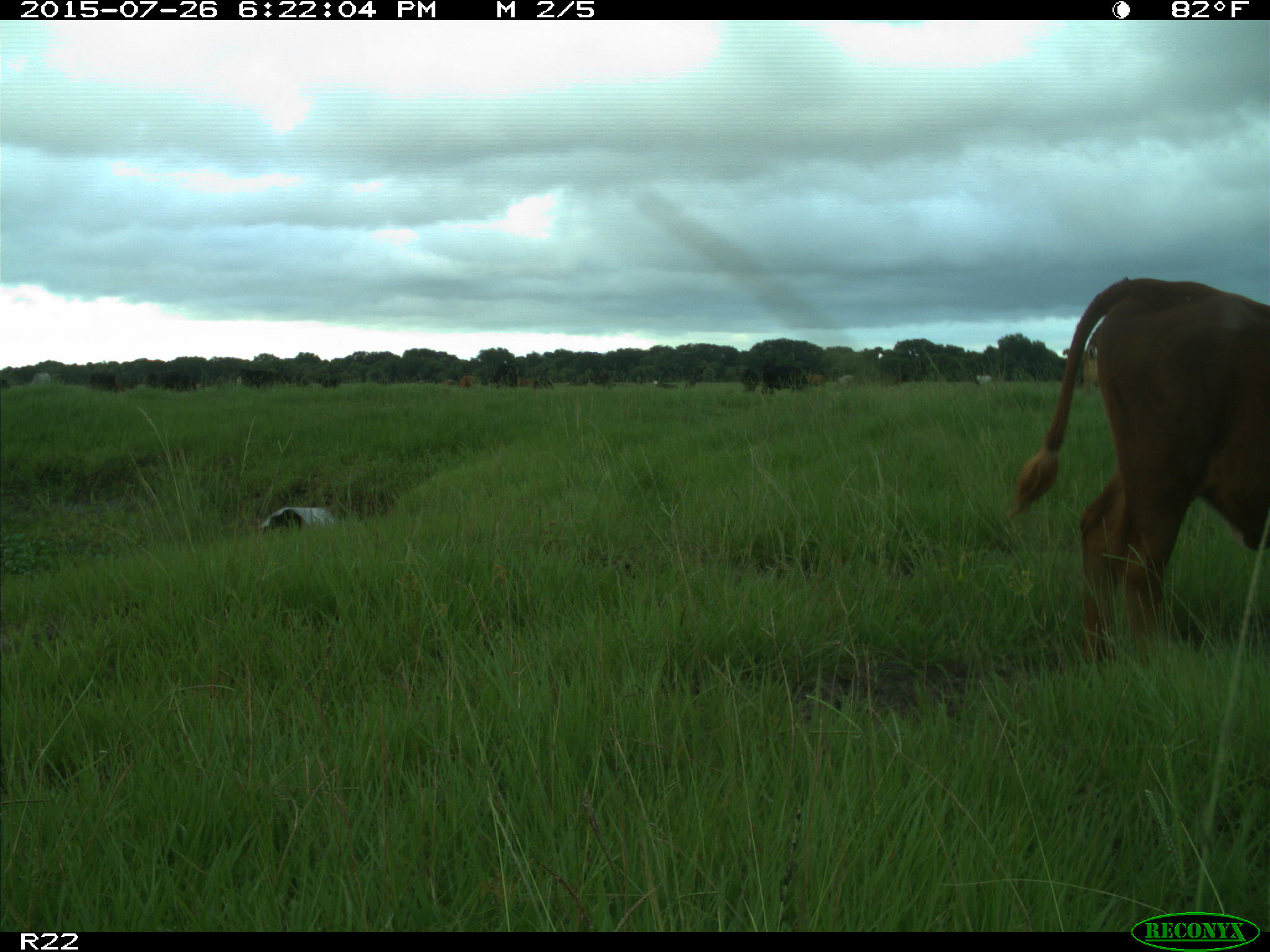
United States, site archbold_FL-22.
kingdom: Animalia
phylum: Chordata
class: Mammalia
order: Artiodactyla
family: Bovidae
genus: Bos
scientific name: Bos taurus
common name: domestic cow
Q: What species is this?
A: Bos taurus (domestic cow).